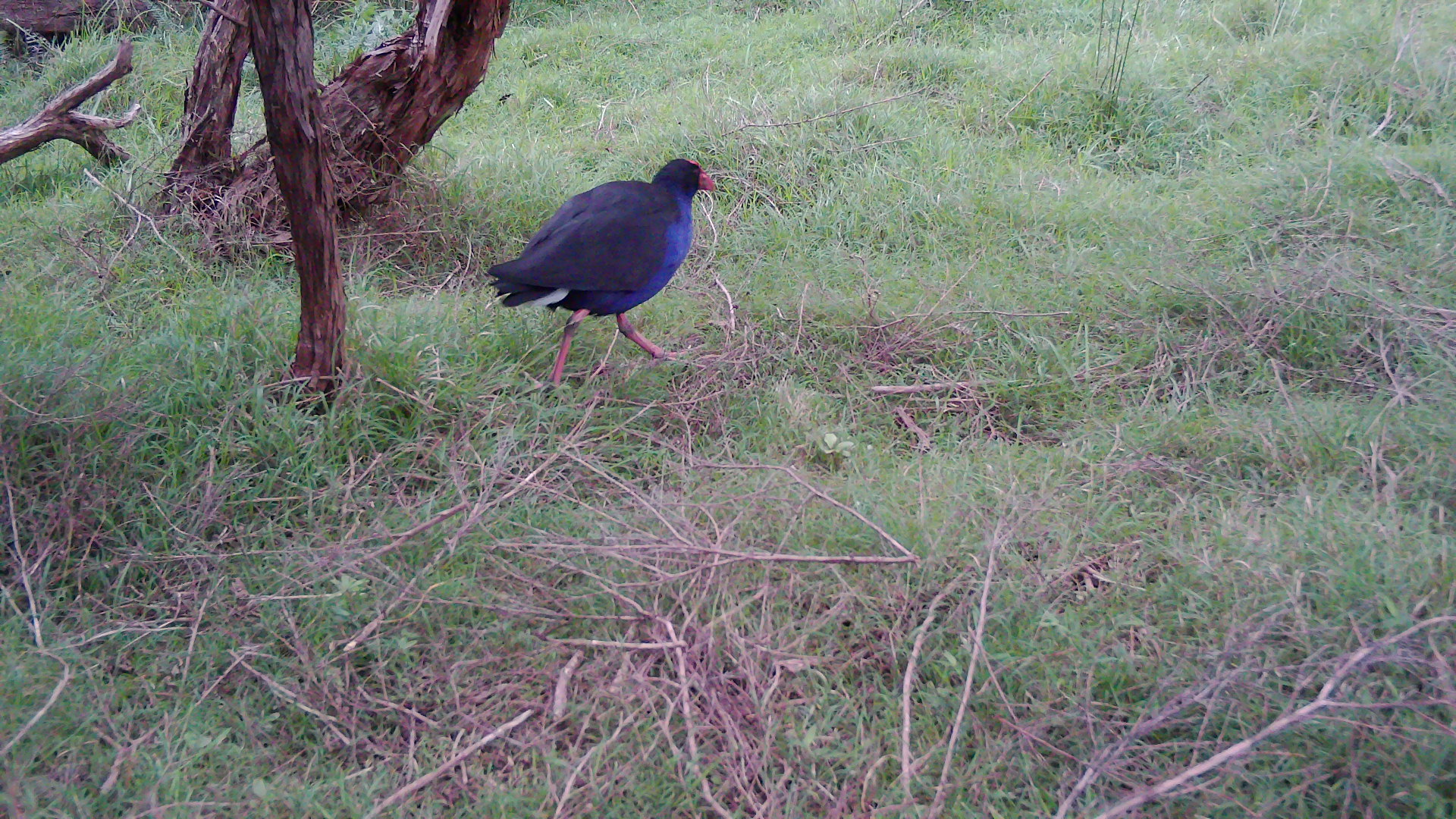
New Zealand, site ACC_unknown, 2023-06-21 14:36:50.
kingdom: Animalia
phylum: Chordata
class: Aves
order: Gruiformes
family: Rallidae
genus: Porphyrio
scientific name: Porphyrio melanotus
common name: australasian swamphen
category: pukeko